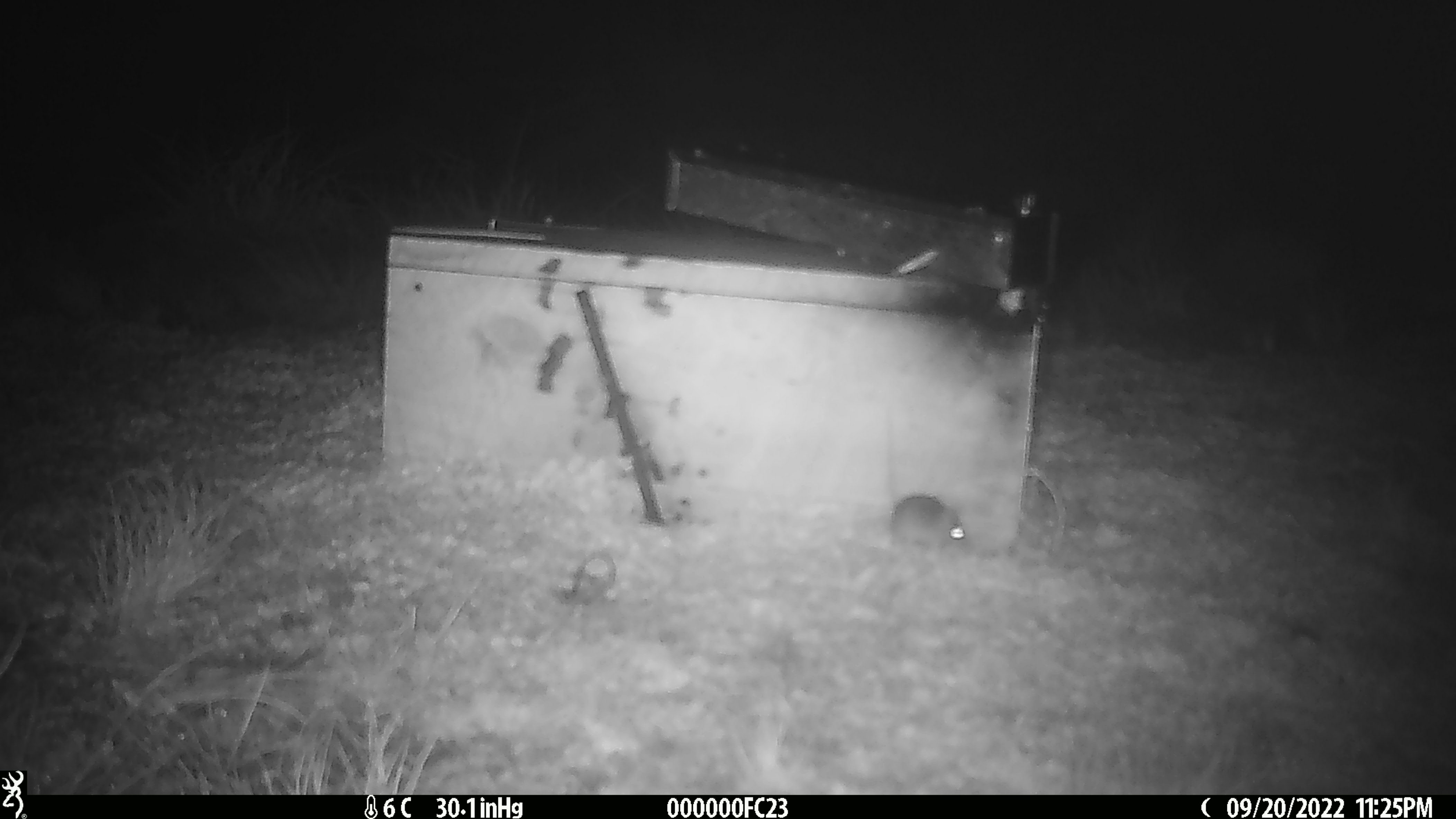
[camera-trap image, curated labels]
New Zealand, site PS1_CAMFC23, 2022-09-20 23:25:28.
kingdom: Animalia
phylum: Chordata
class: Mammalia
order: Rodentia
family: Muridae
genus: Mus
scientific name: Mus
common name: mouse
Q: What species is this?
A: Mouse (Mus).